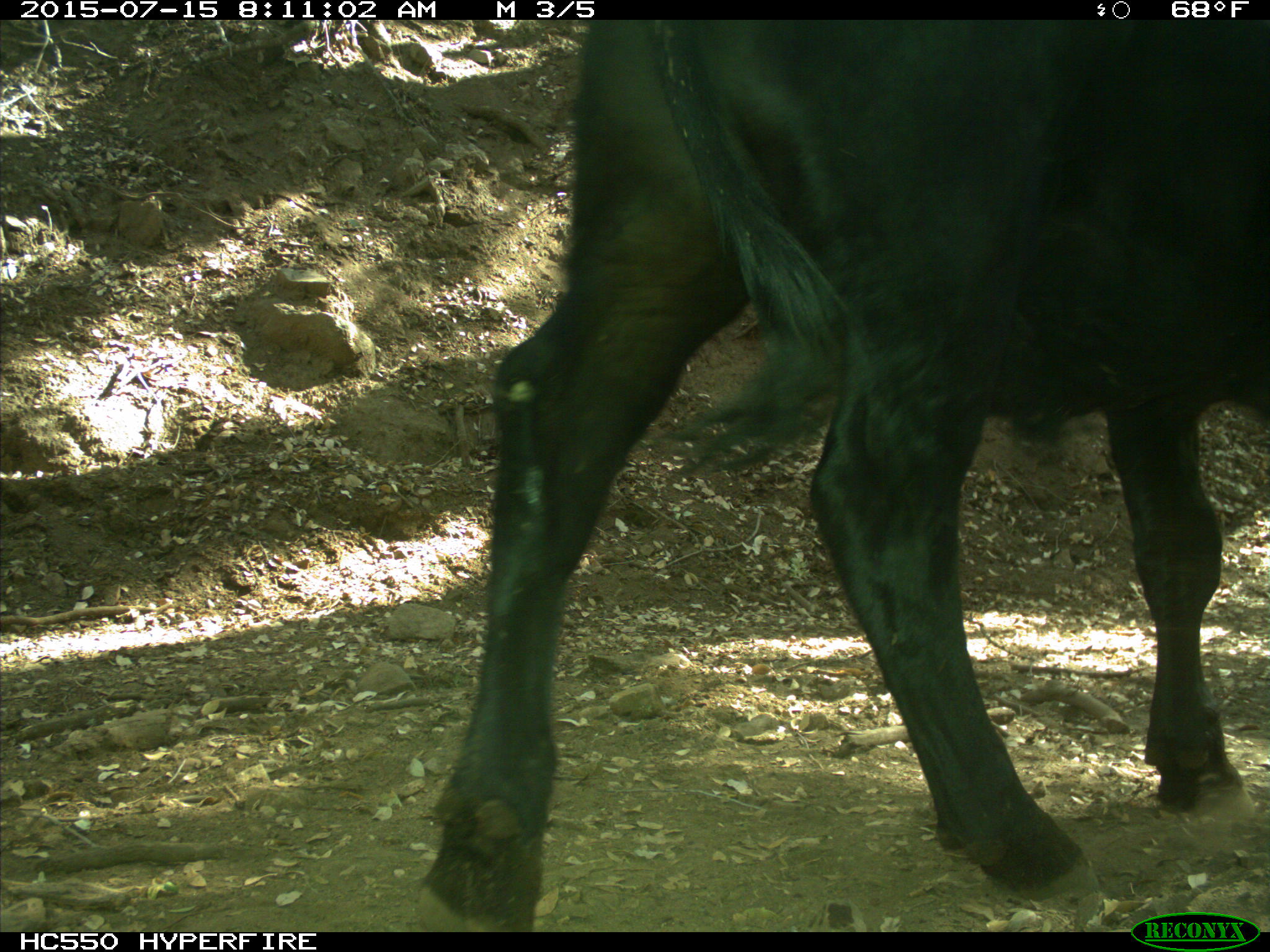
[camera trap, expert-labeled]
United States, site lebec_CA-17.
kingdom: Animalia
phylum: Chordata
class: Mammalia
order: Artiodactyla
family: Bovidae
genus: Bos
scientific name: Bos taurus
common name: domestic cow